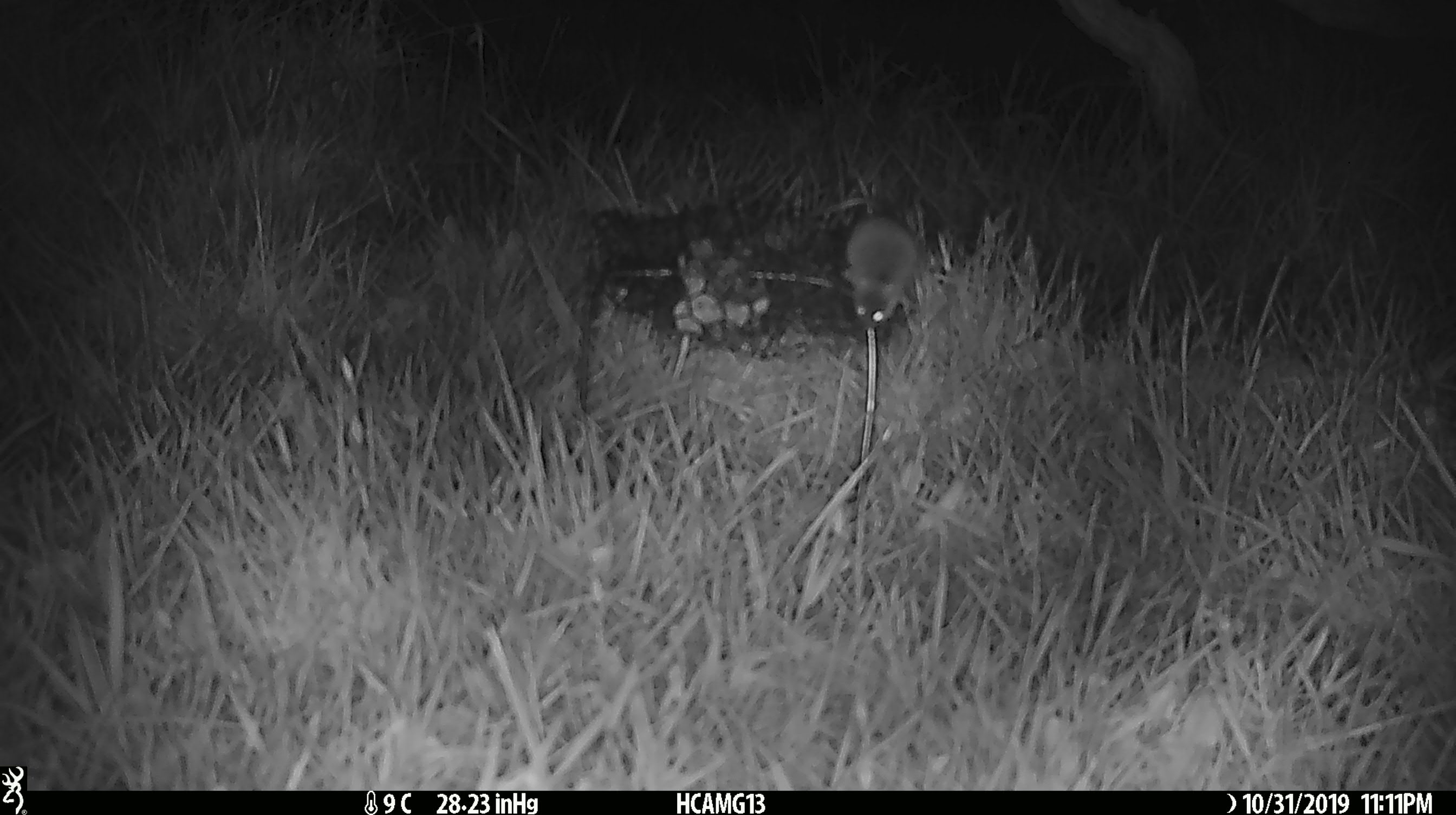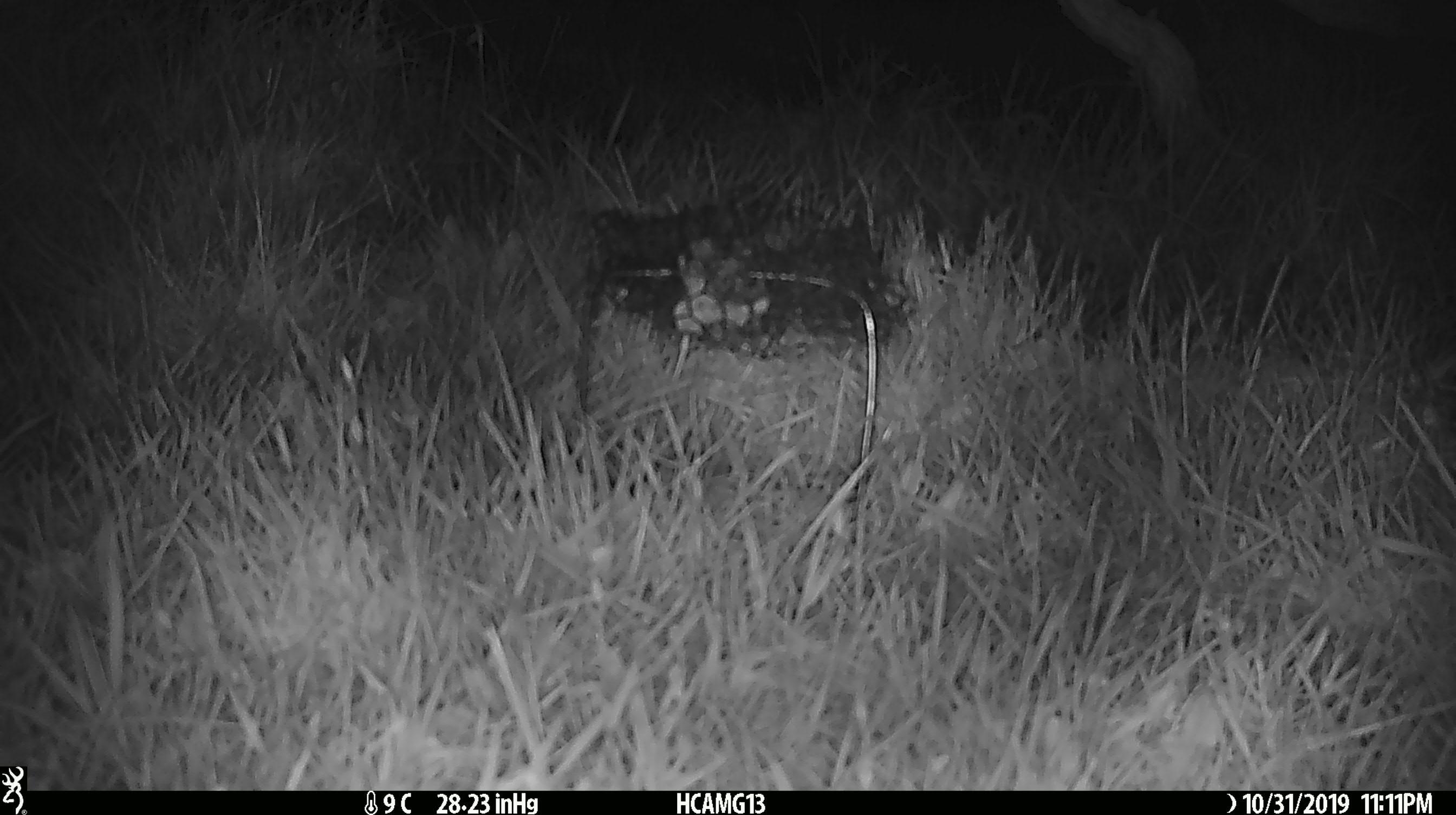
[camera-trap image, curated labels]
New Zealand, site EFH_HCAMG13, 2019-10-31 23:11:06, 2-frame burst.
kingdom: Animalia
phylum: Chordata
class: Mammalia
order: Rodentia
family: Muridae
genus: Mus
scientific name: Mus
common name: mouse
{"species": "mouse (Mus)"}